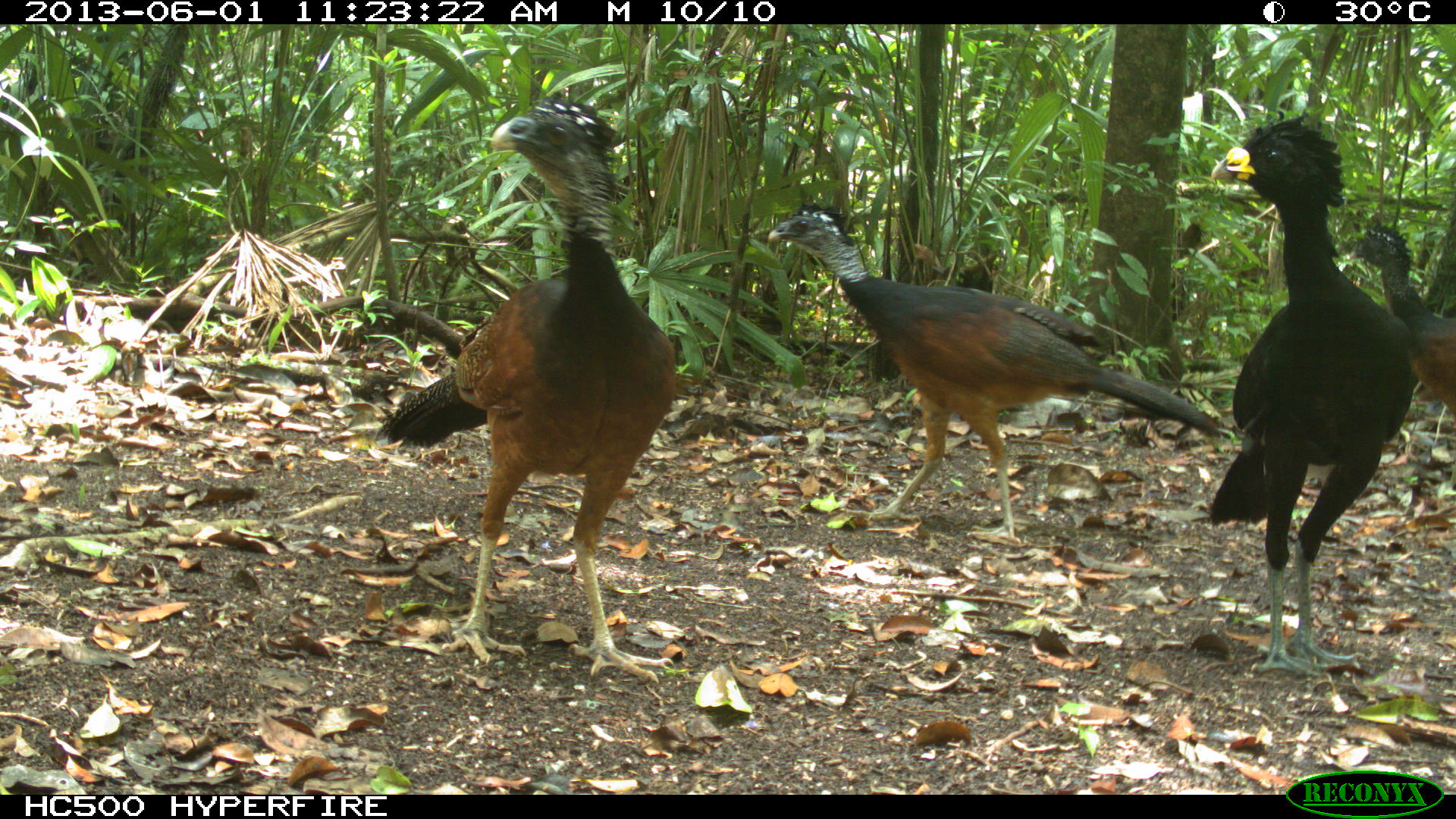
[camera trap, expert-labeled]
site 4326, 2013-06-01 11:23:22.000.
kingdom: Animalia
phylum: Chordata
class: Aves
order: Galliformes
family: Cracidae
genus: Crax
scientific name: Crax rubra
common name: great curassow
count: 3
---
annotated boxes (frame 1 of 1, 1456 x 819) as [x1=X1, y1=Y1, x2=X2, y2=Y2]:
crax rubra: [x1=371, y1=96, x2=678, y2=680]; [x1=765, y1=199, x2=1223, y2=548]; [x1=1205, y1=107, x2=1417, y2=673]; [x1=1347, y1=218, x2=1456, y2=490]